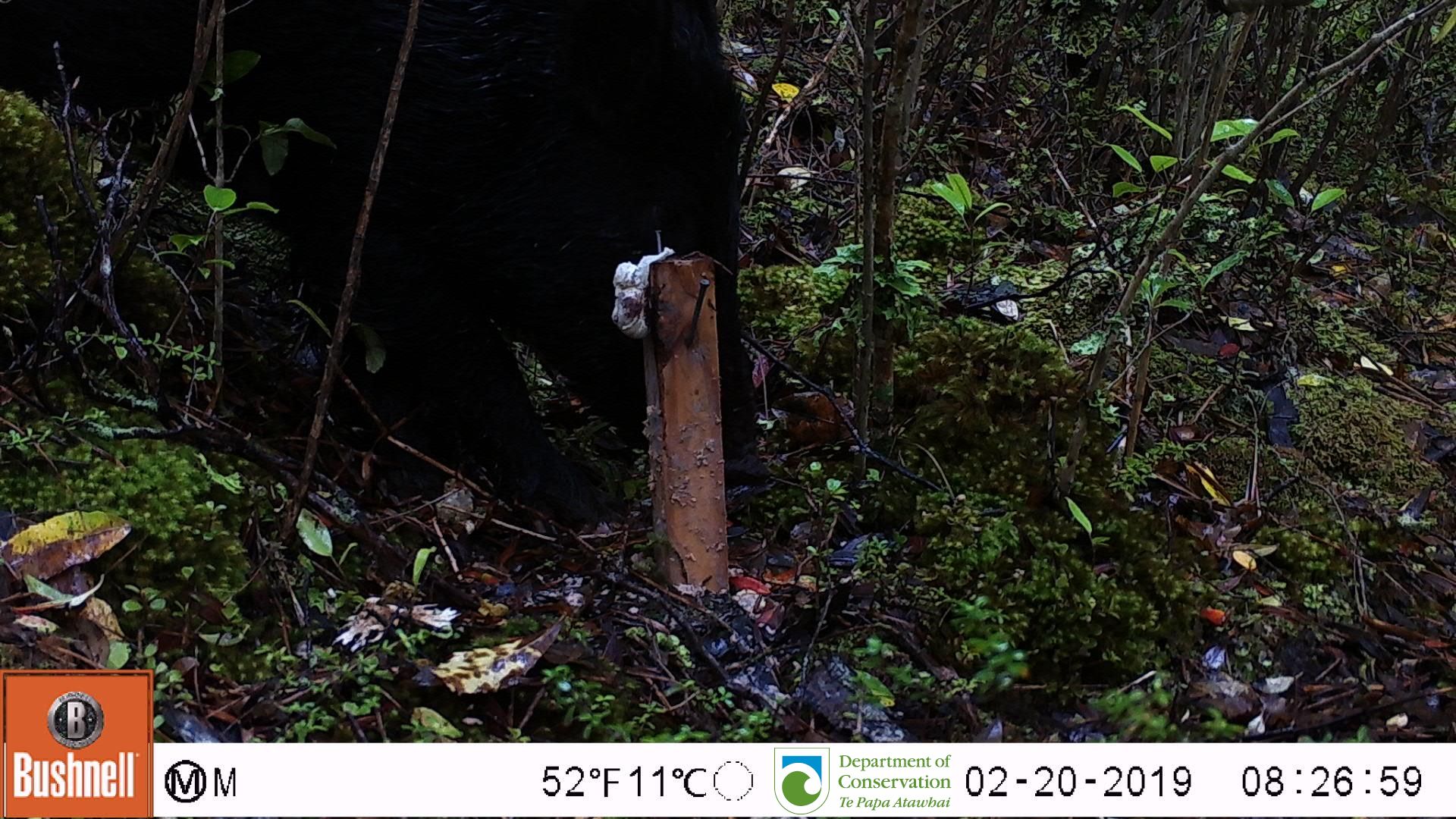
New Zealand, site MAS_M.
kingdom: Animalia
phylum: Chordata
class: Mammalia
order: Artiodactyla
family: Suidae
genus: Sus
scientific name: Sus scrofa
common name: pig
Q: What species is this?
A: Pig (Sus scrofa).